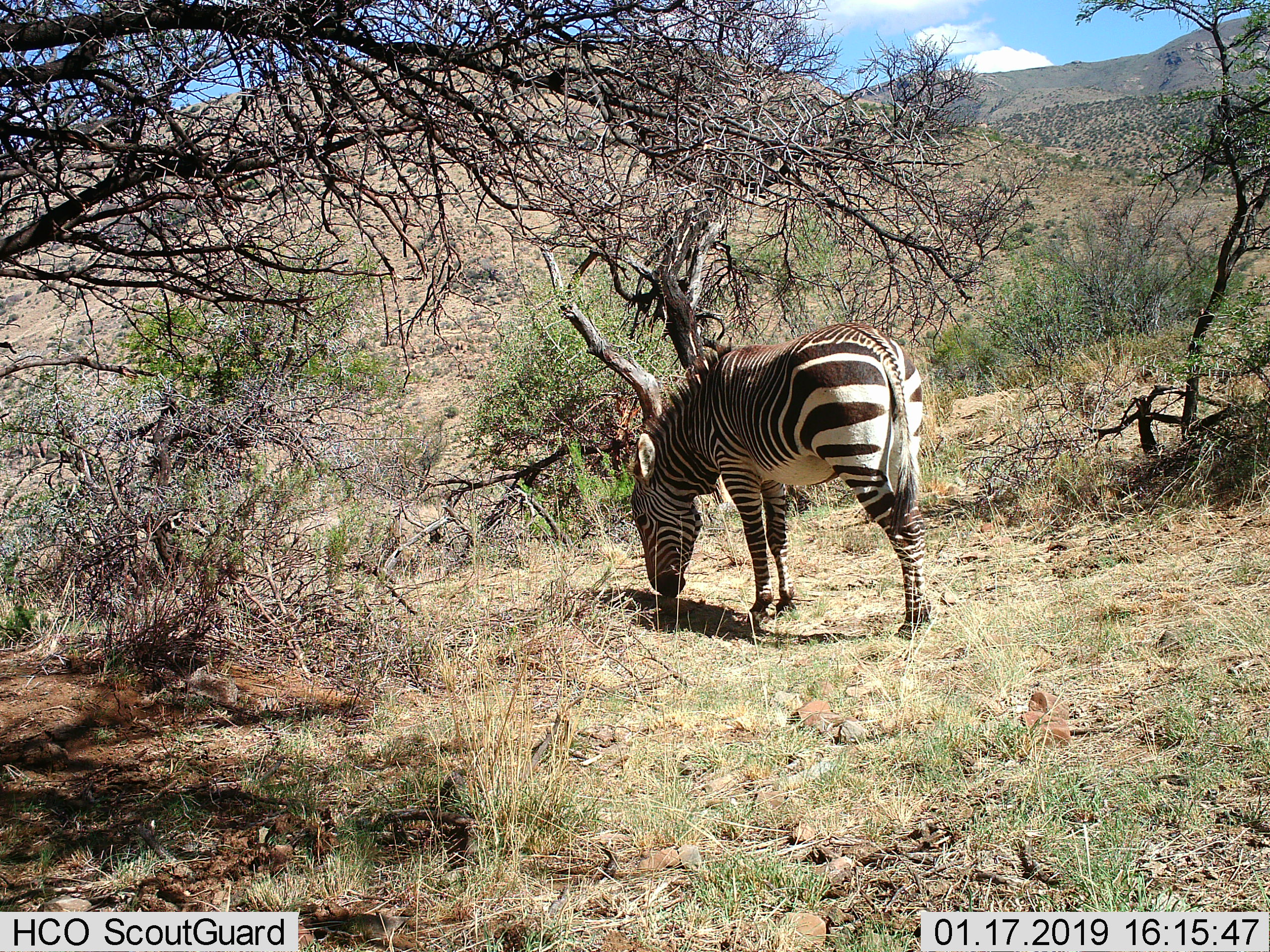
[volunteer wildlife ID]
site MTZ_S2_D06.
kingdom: Animalia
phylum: Chordata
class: Mammalia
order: Perissodactyla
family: Equidae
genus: Equus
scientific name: Equus zebra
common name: mountain zebra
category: zebramountain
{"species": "zebramountain (mountain zebra) (Equus zebra)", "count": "1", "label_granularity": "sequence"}